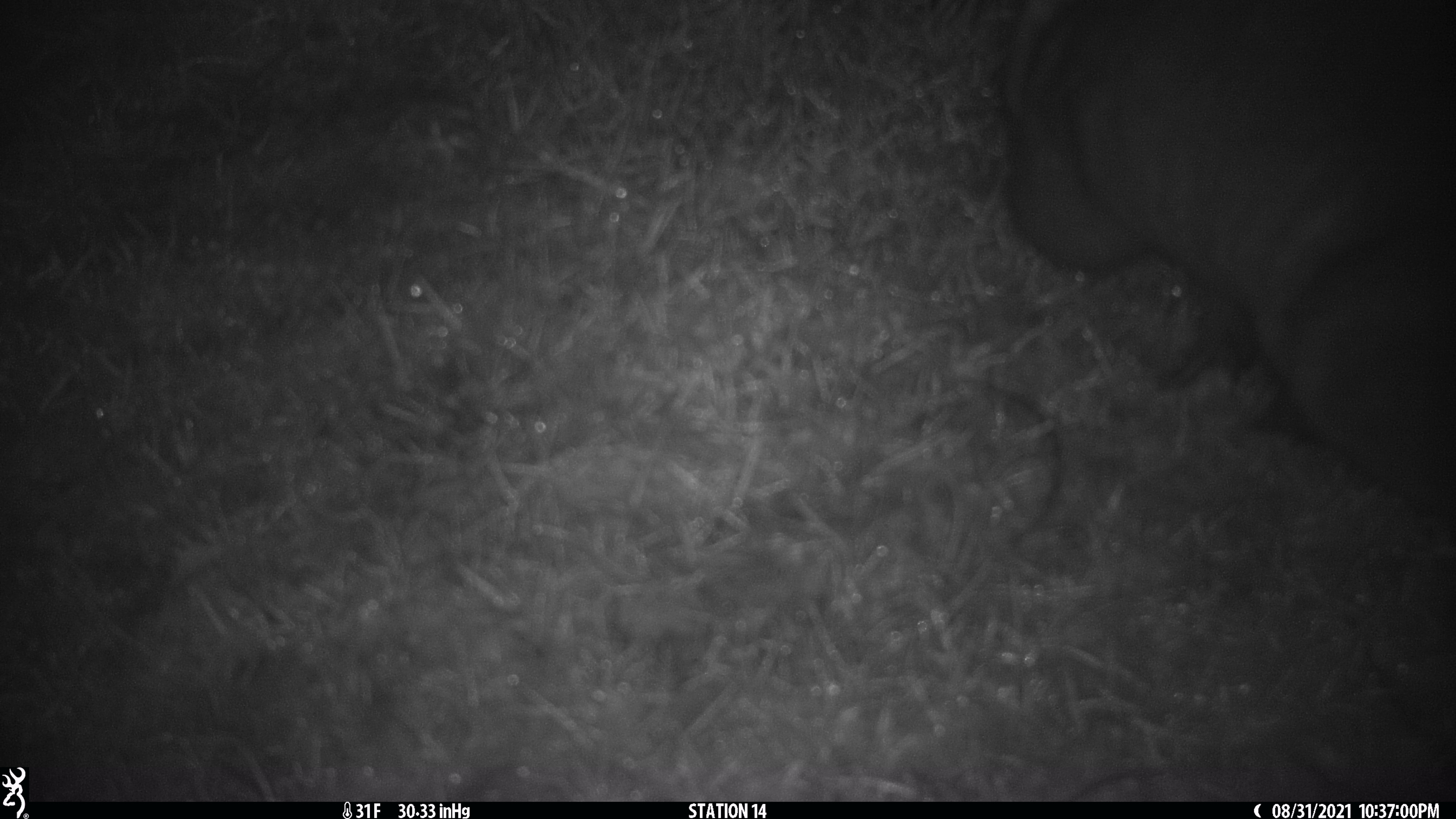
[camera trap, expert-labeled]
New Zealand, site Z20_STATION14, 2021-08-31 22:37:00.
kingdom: Animalia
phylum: Chordata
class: Mammalia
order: Diprotodontia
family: Phalangeridae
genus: Trichosurus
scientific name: Trichosurus vulpecula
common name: common brushtail possum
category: possum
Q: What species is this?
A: Possum (common brushtail possum) (Trichosurus vulpecula).